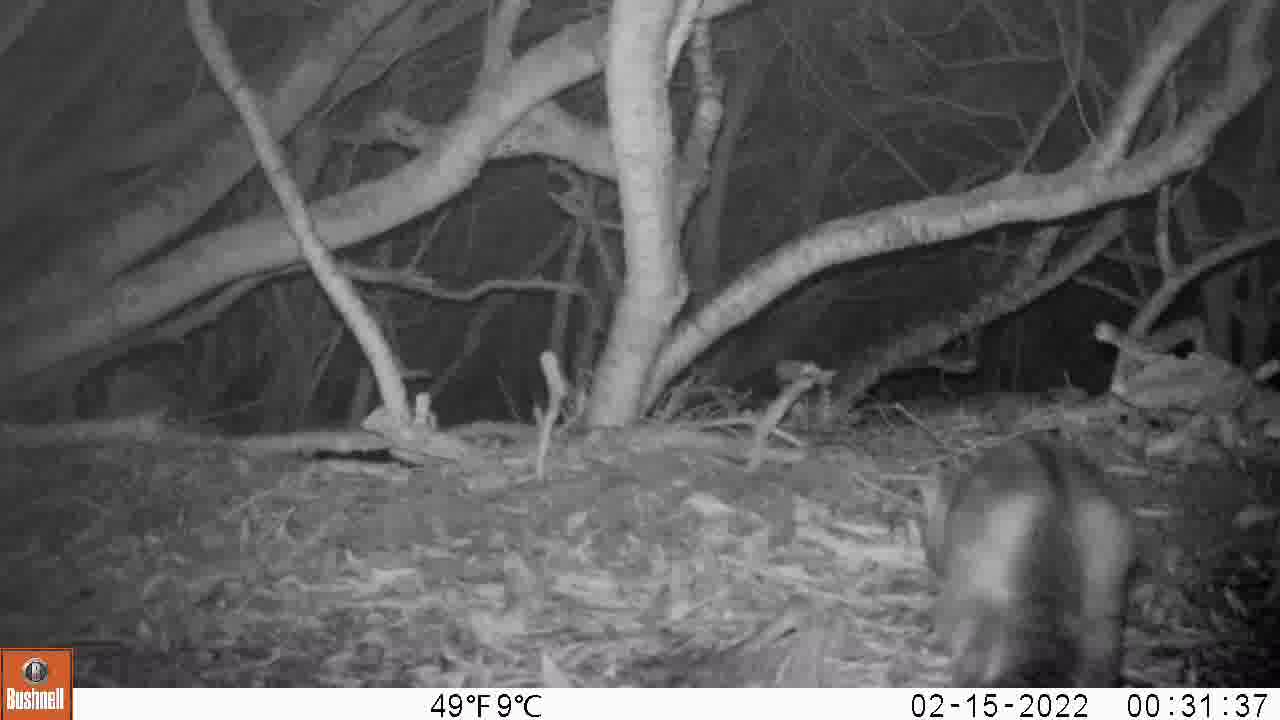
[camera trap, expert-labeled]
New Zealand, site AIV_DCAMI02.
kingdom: Animalia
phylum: Chordata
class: Mammalia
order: Carnivora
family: Felidae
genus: Felis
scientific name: Felis catus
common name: domestic cat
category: cat